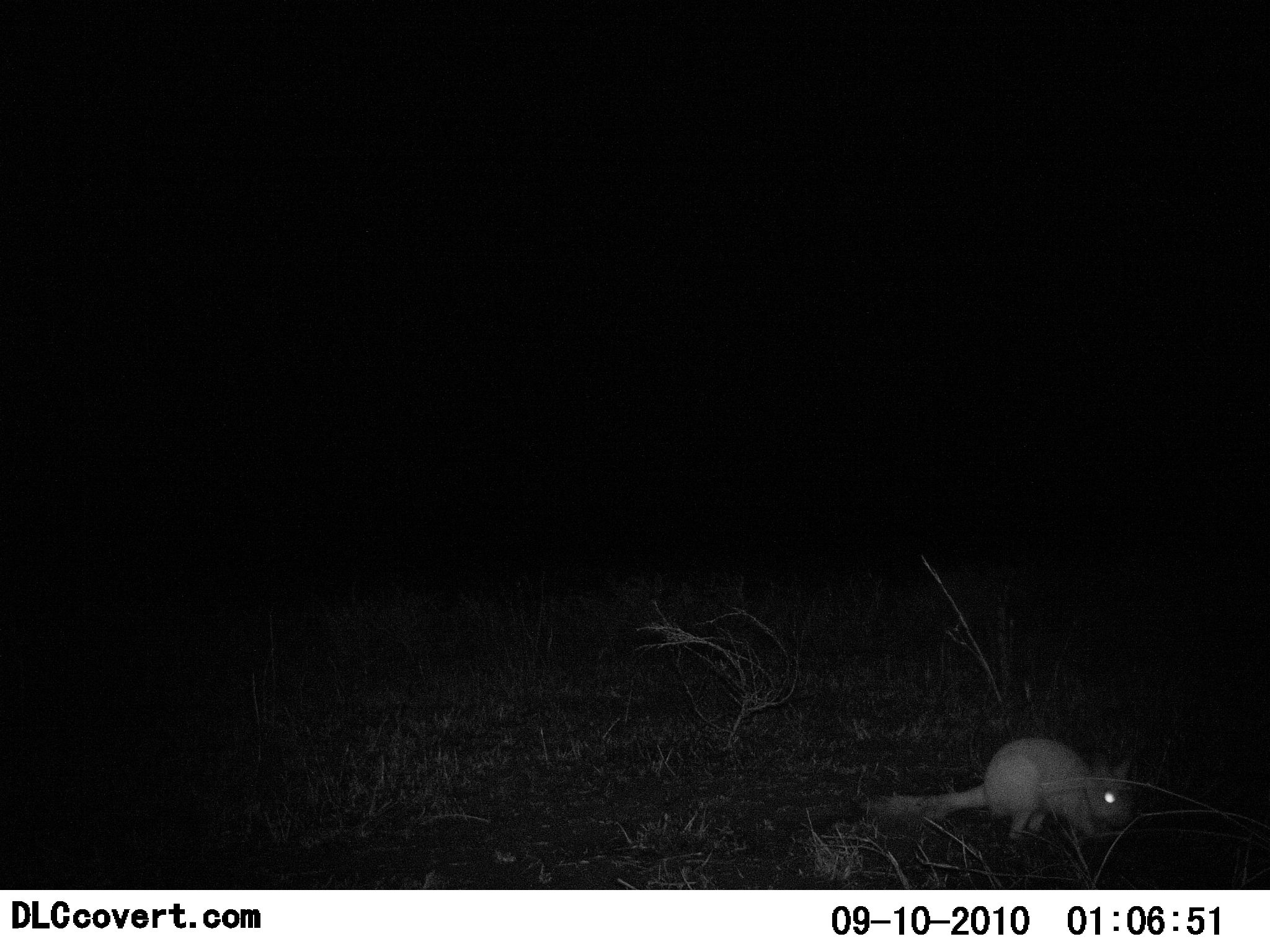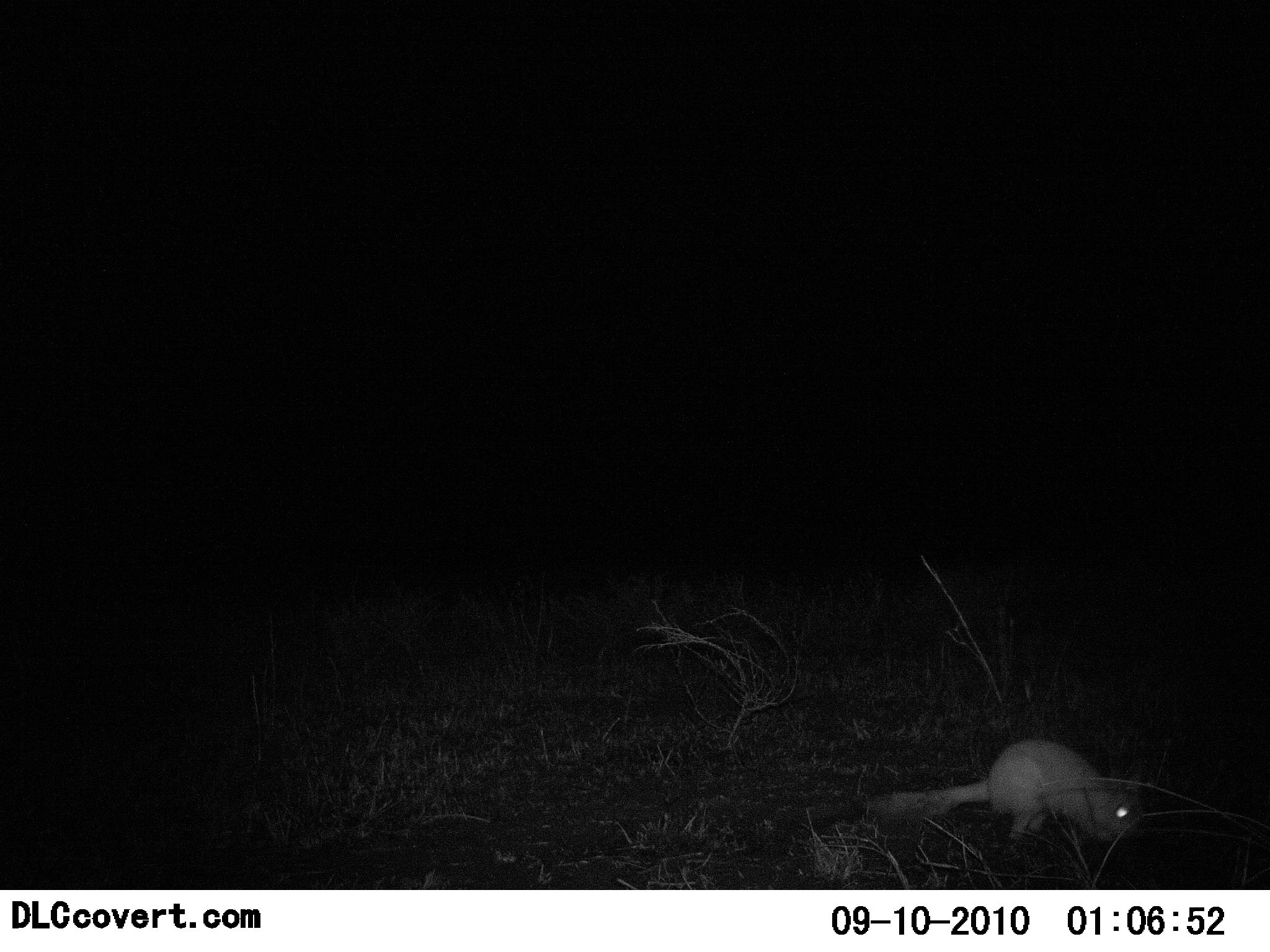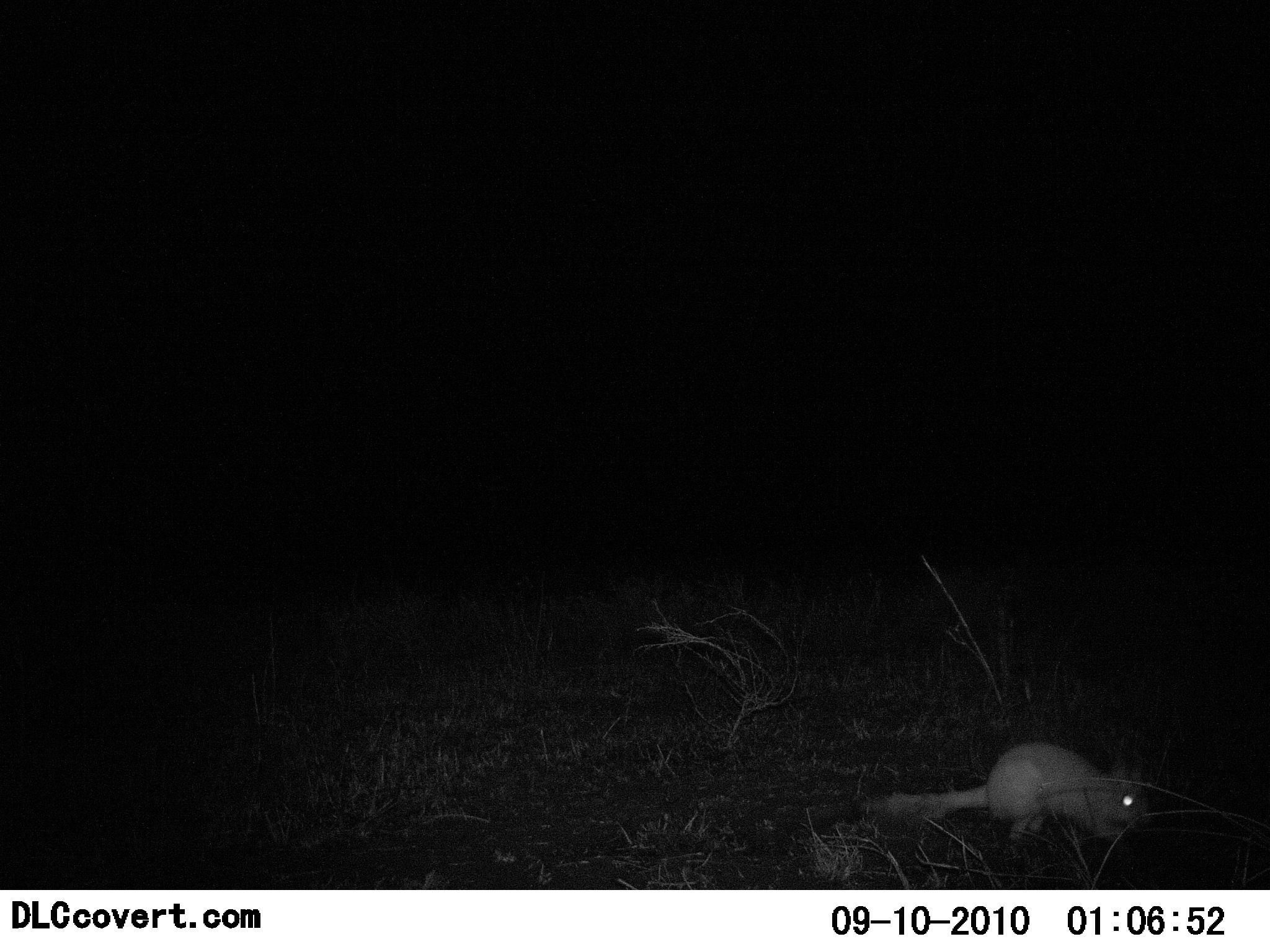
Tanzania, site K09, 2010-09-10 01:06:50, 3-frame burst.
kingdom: Animalia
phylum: Chordata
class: Mammalia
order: Rodentia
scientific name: Rodentia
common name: rodents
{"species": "rodents (Rodentia)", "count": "1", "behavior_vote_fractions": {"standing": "25%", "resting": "8%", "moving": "17%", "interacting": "8%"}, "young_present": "0%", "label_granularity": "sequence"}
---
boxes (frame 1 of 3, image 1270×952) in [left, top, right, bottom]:
animal: [870, 737, 1137, 852]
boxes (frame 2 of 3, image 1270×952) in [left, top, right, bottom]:
animal: [865, 736, 1142, 860]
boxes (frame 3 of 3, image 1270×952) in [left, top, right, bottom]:
animal: [862, 740, 1146, 858]